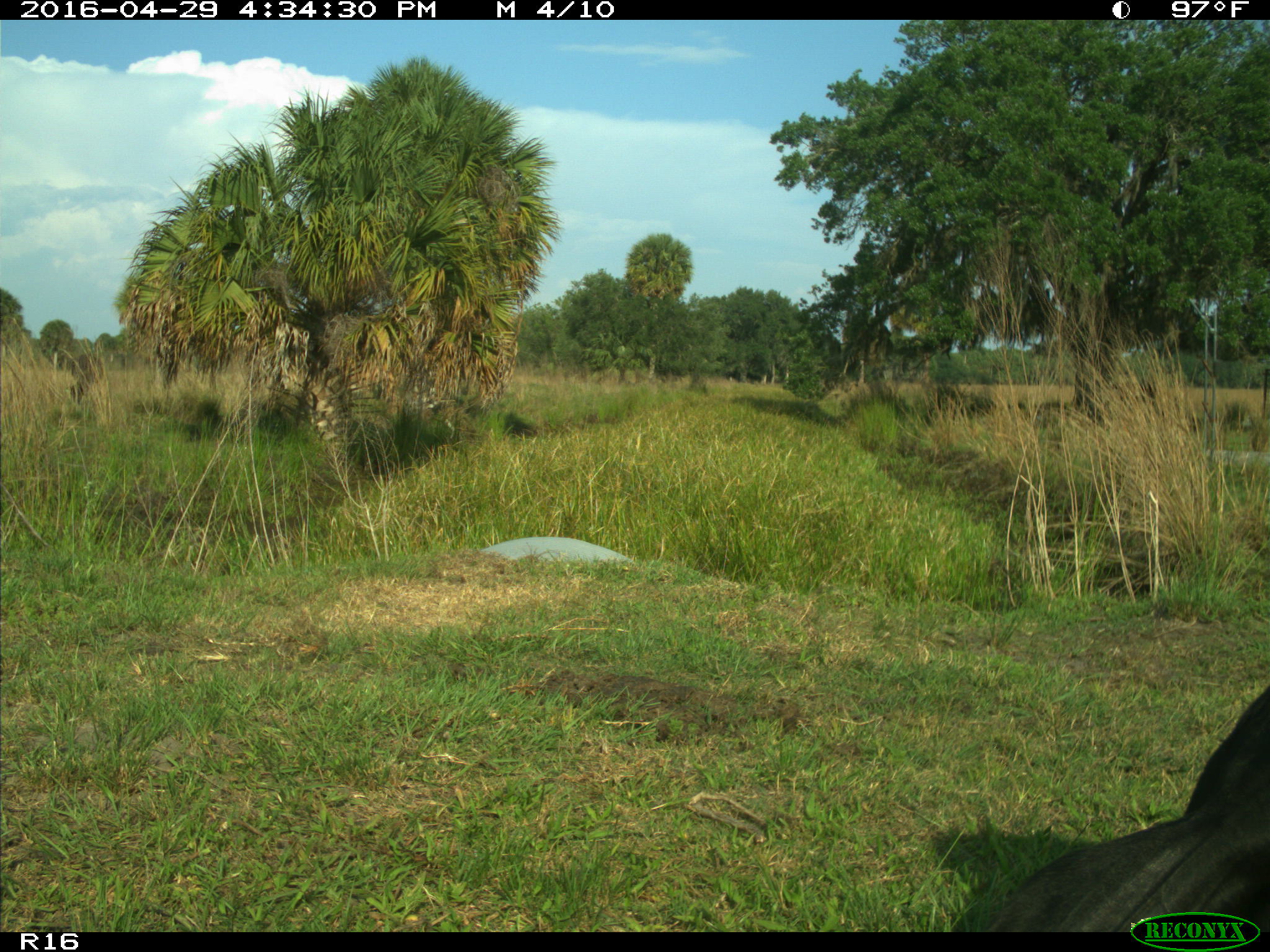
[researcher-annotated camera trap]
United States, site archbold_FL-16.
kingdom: Animalia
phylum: Chordata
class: Mammalia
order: Artiodactyla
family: Bovidae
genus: Bos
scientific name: Bos taurus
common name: domestic cow